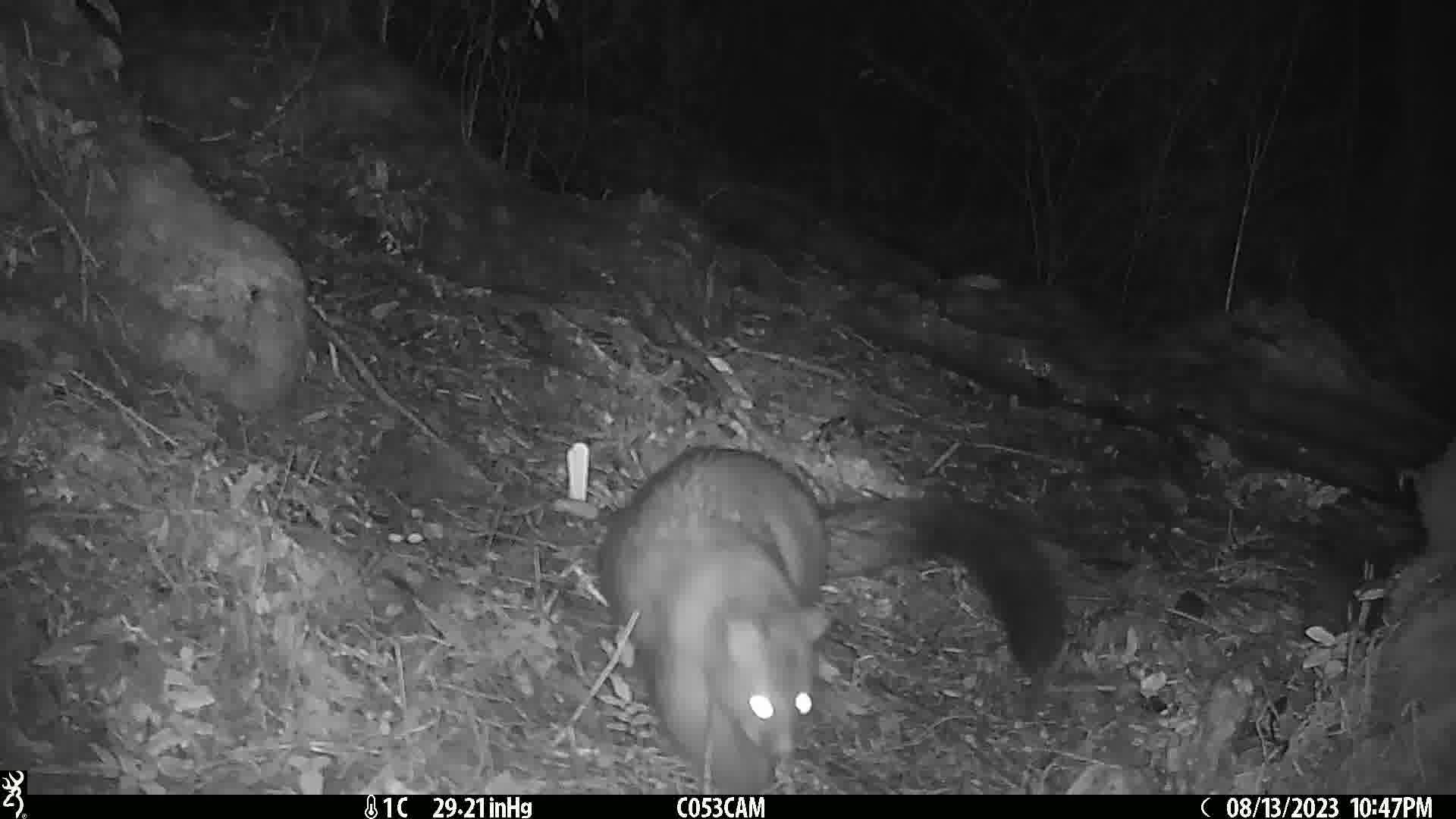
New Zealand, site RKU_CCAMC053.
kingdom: Animalia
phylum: Chordata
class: Mammalia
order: Diprotodontia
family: Phalangeridae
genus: Trichosurus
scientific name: Trichosurus vulpecula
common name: common brushtail possum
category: possum